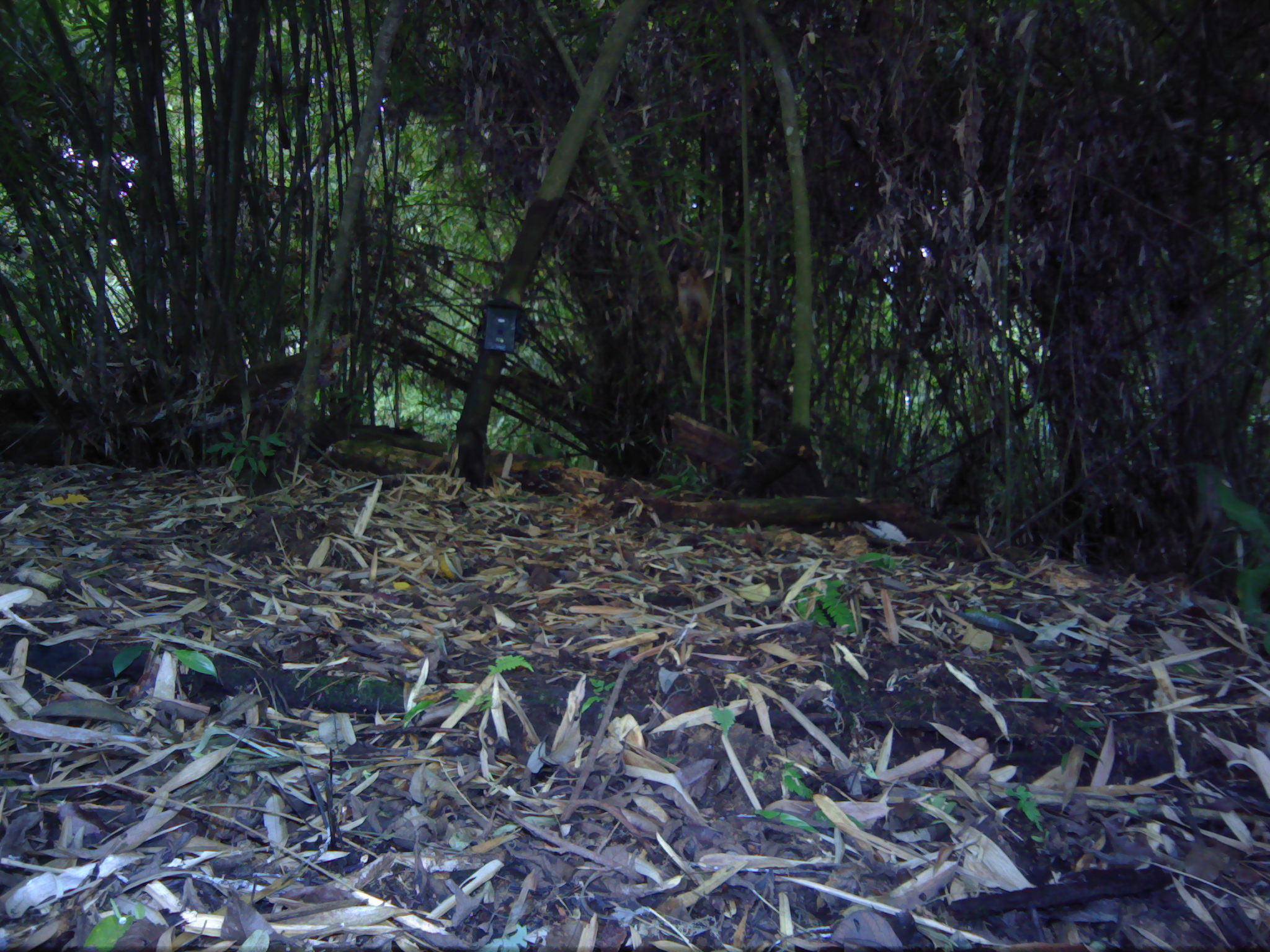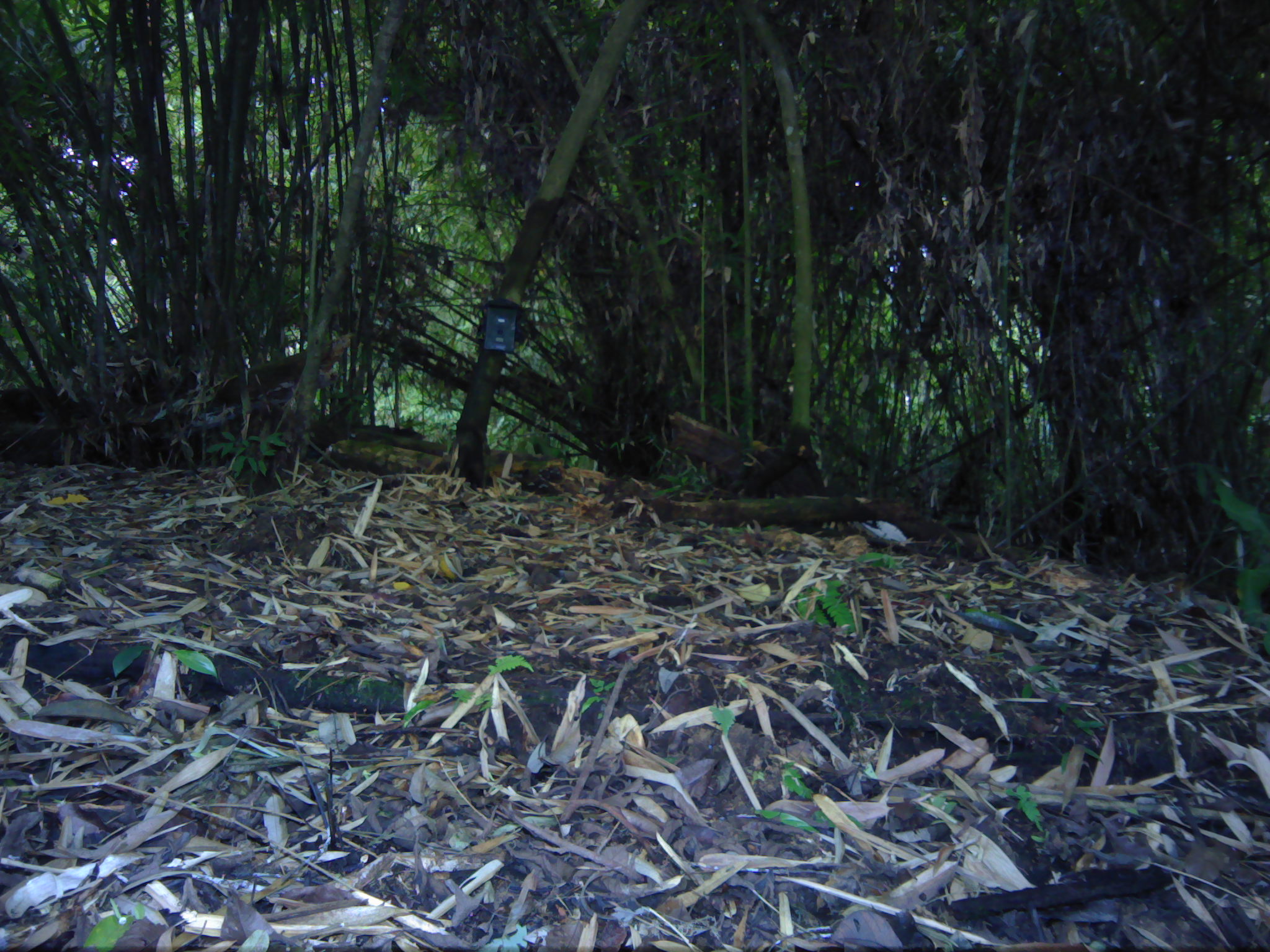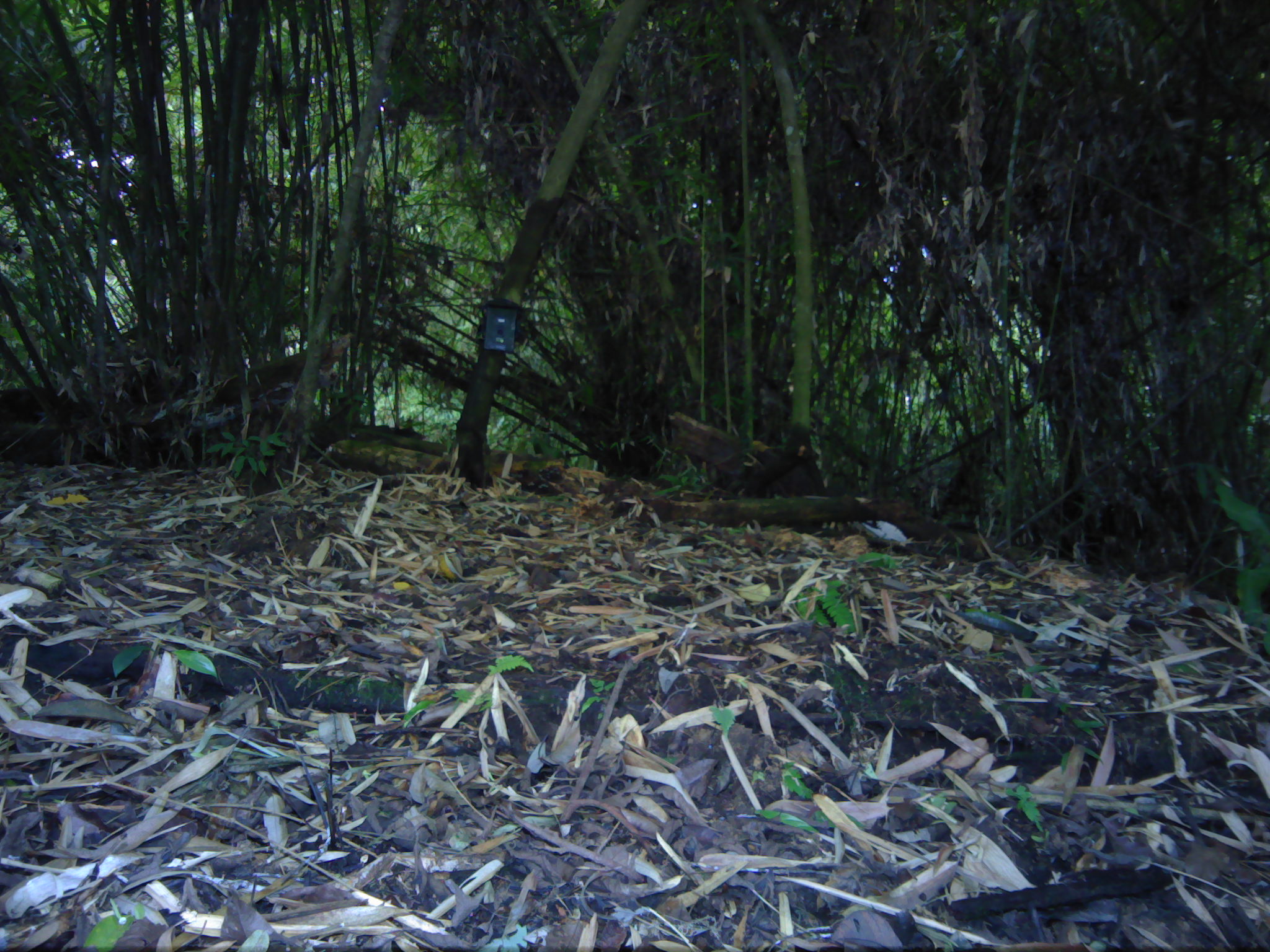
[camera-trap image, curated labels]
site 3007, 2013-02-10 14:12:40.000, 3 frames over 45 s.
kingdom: Animalia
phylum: Chordata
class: Mammalia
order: Primates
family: Cercopithecidae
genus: Macaca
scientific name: Macaca nemestrina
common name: southern pig-tailed macaque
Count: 1.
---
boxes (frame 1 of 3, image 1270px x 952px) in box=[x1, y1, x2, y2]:
macaca nemestrina: box=[672, 265, 713, 341]